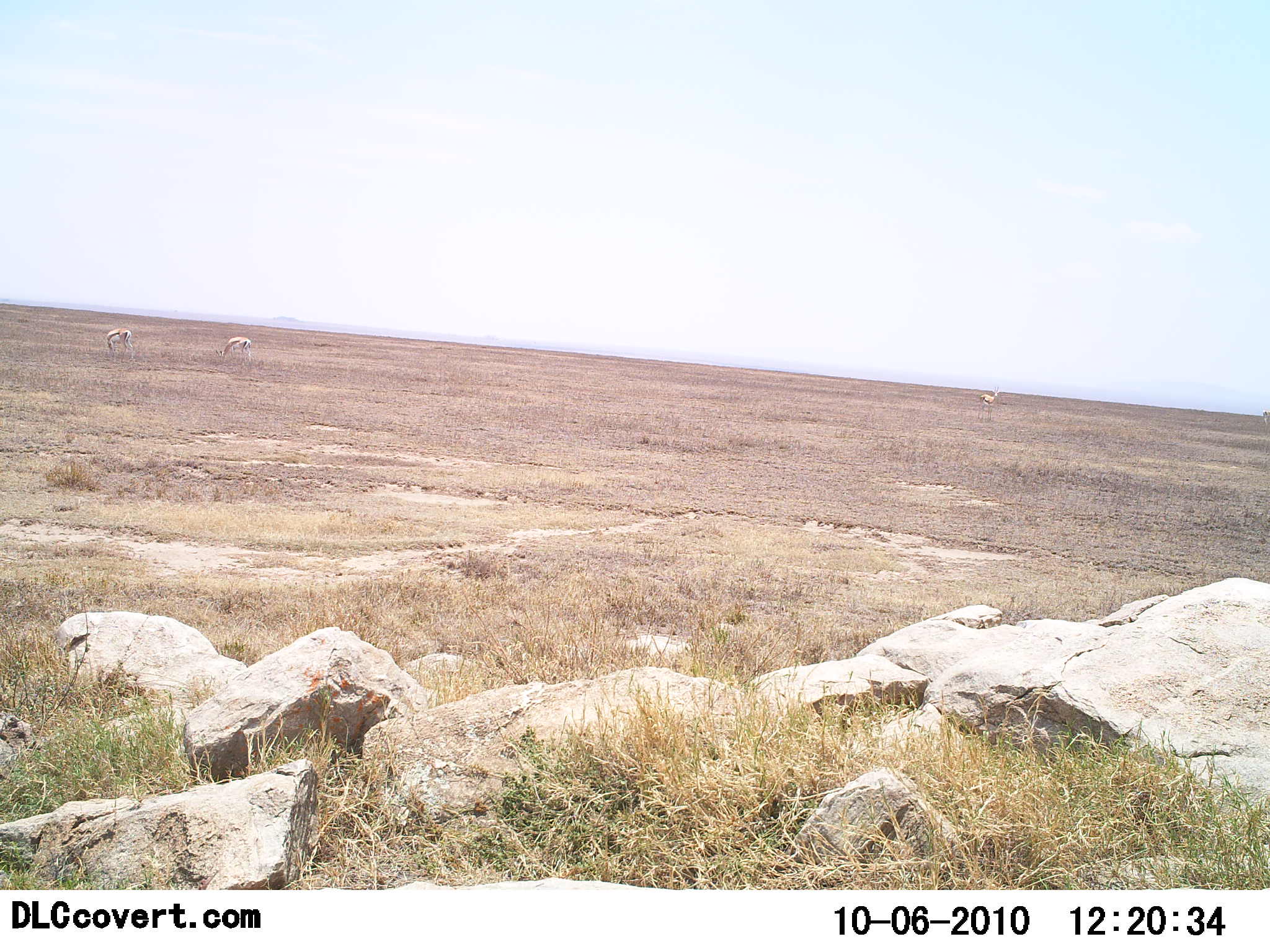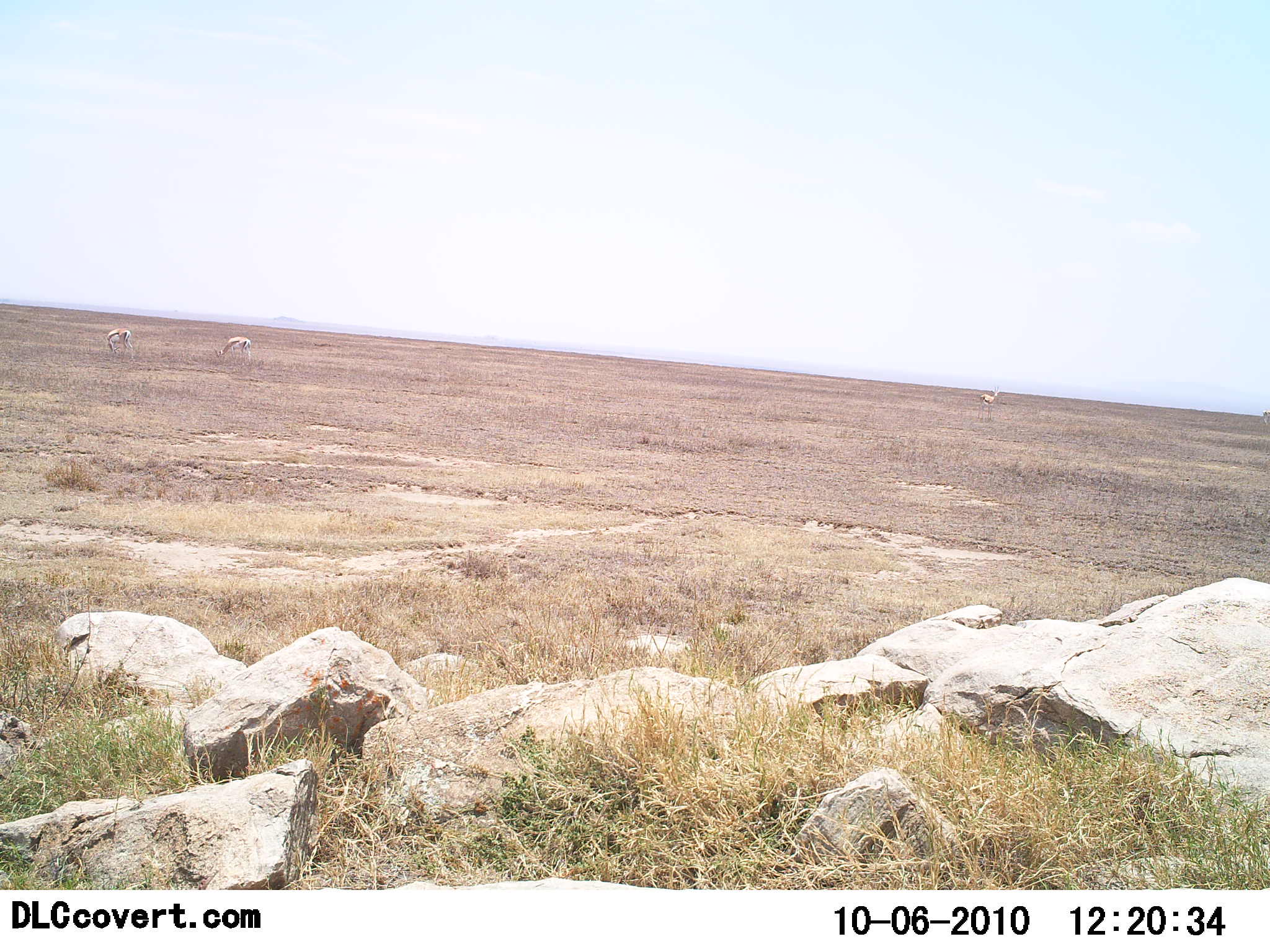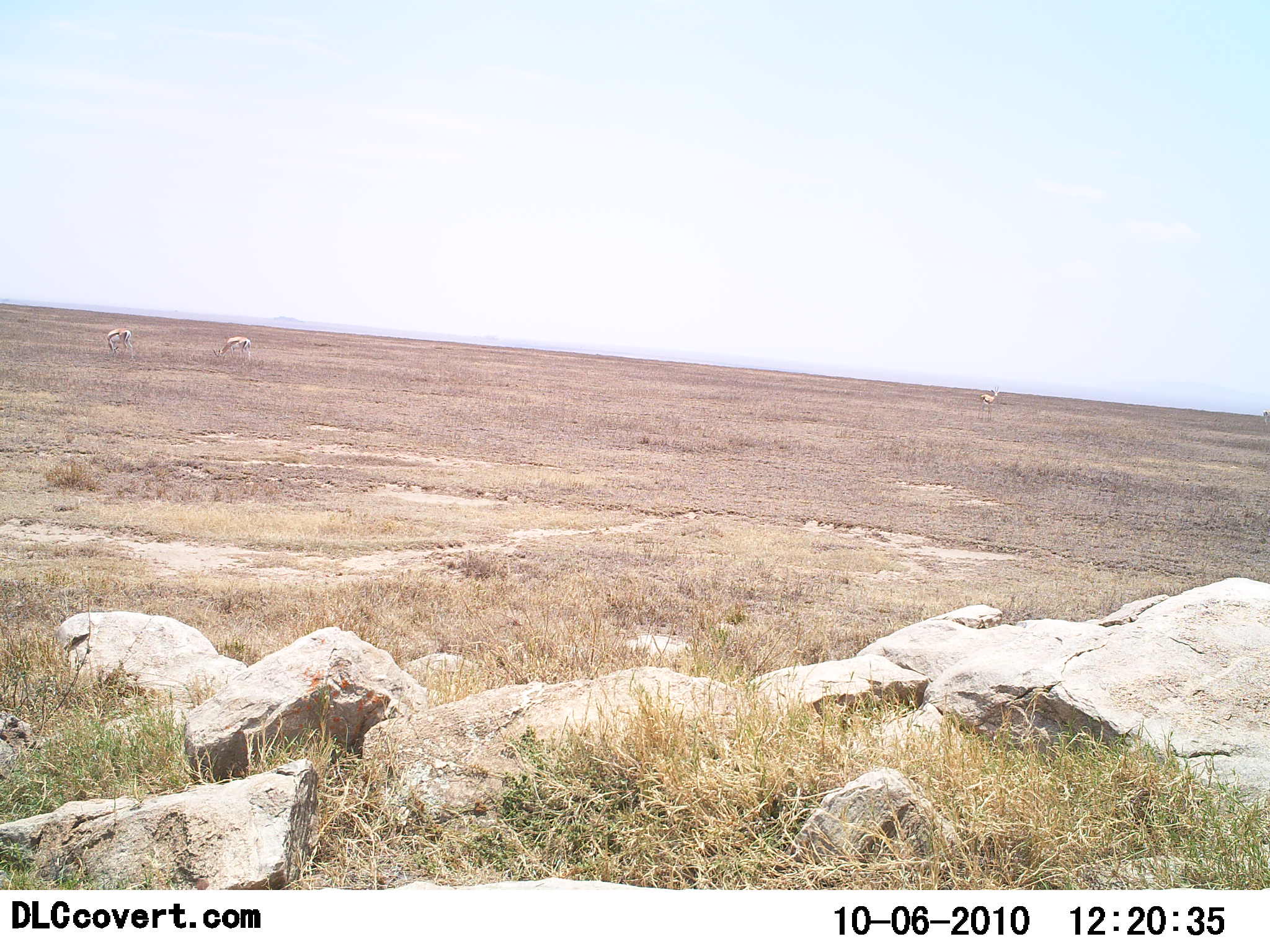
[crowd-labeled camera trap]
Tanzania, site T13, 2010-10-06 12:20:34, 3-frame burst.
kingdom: Animalia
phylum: Chordata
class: Mammalia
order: Artiodactyla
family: Bovidae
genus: Eudorcas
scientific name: Eudorcas thomsonii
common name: thomson's gazelle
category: gazellethomsons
Gazellethomsons (thomson's gazelle) (Eudorcas thomsonii), count 3. Behavior (volunteer vote fractions): standing 31%, resting 0%, moving 8%, interacting 0%. Young present (vote fraction): 0%. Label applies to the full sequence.